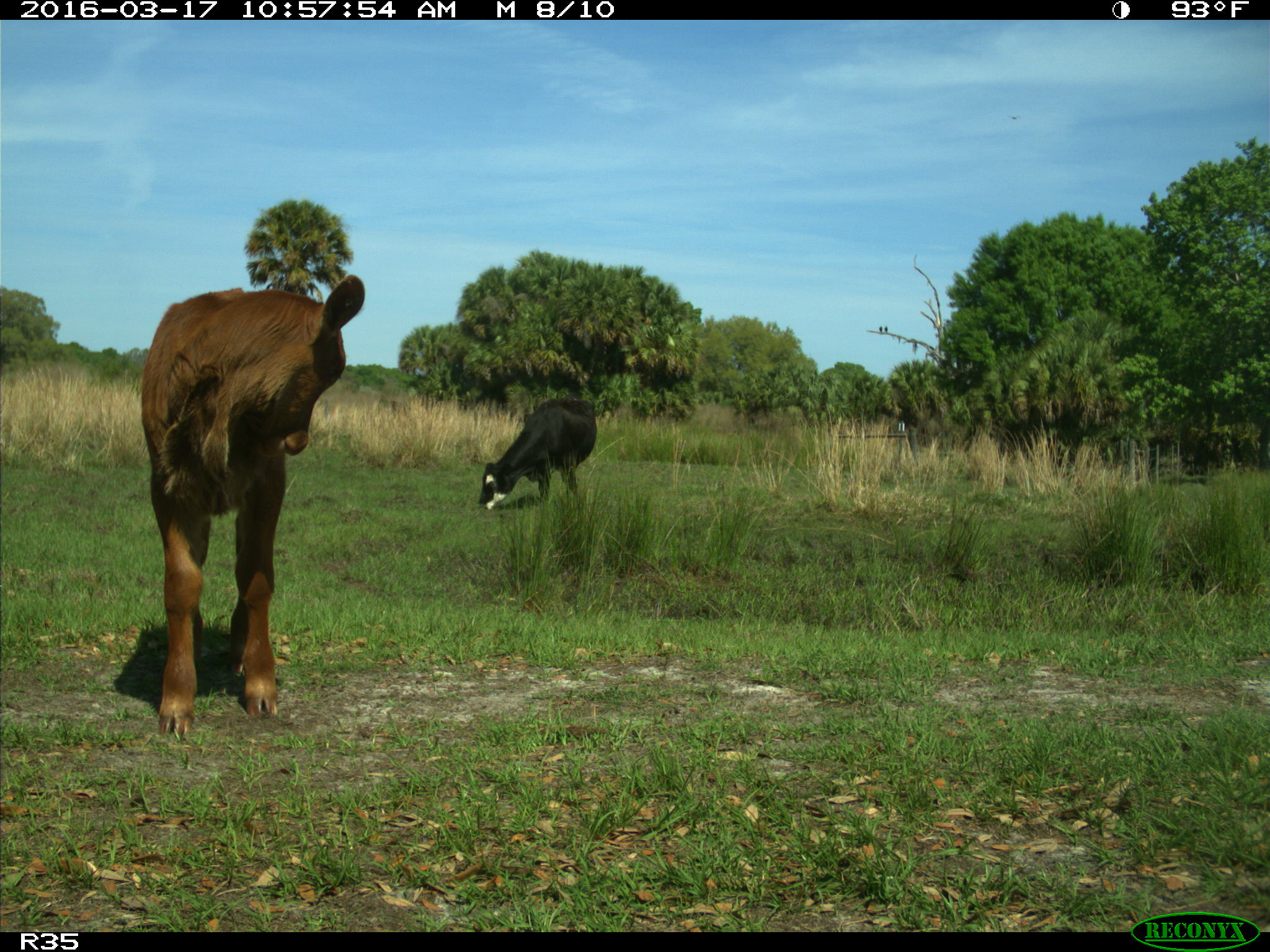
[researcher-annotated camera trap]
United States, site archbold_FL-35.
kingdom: Animalia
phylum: Chordata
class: Mammalia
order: Artiodactyla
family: Bovidae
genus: Bos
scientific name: Bos taurus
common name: domestic cow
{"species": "Bos taurus (domestic cow)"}